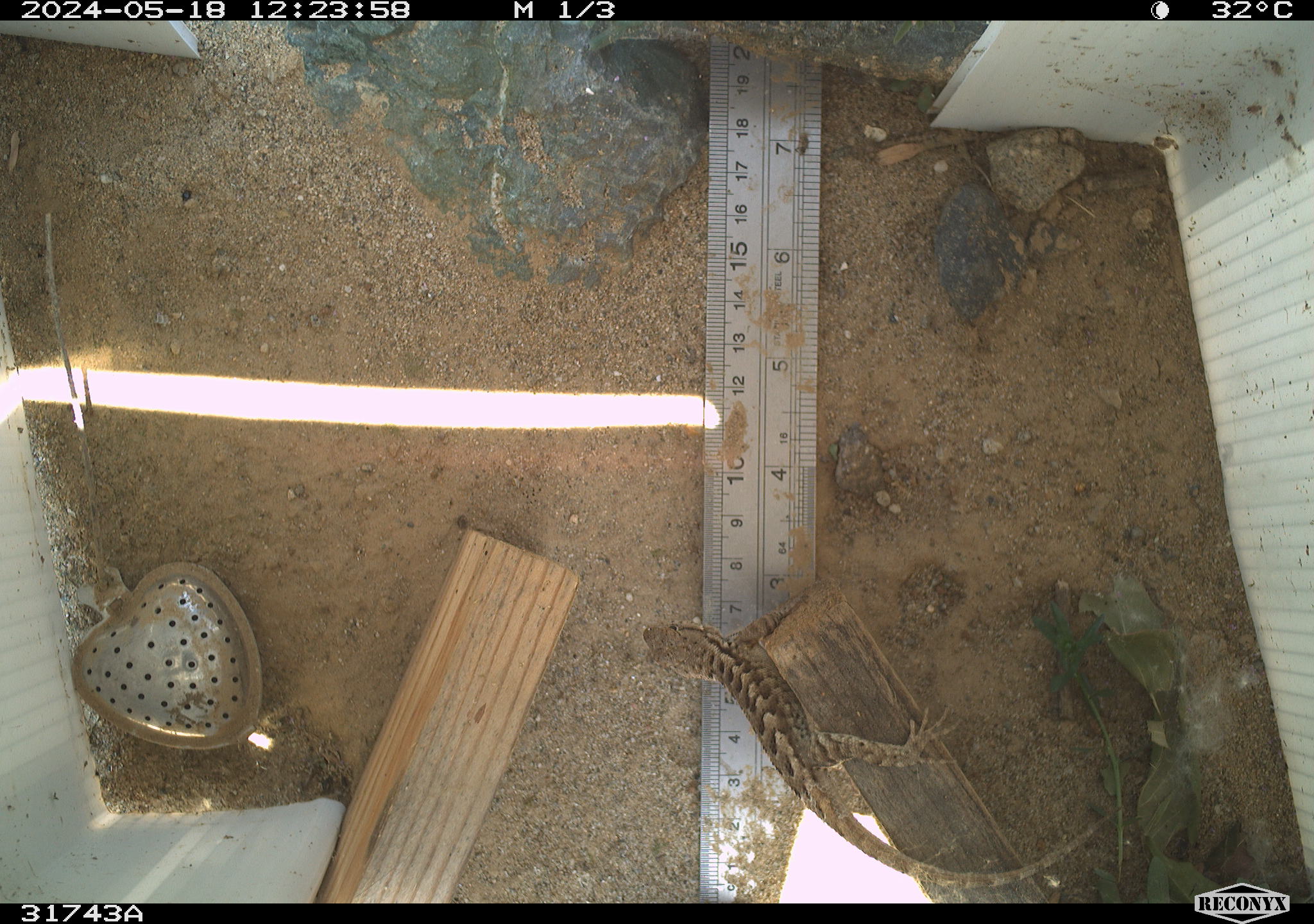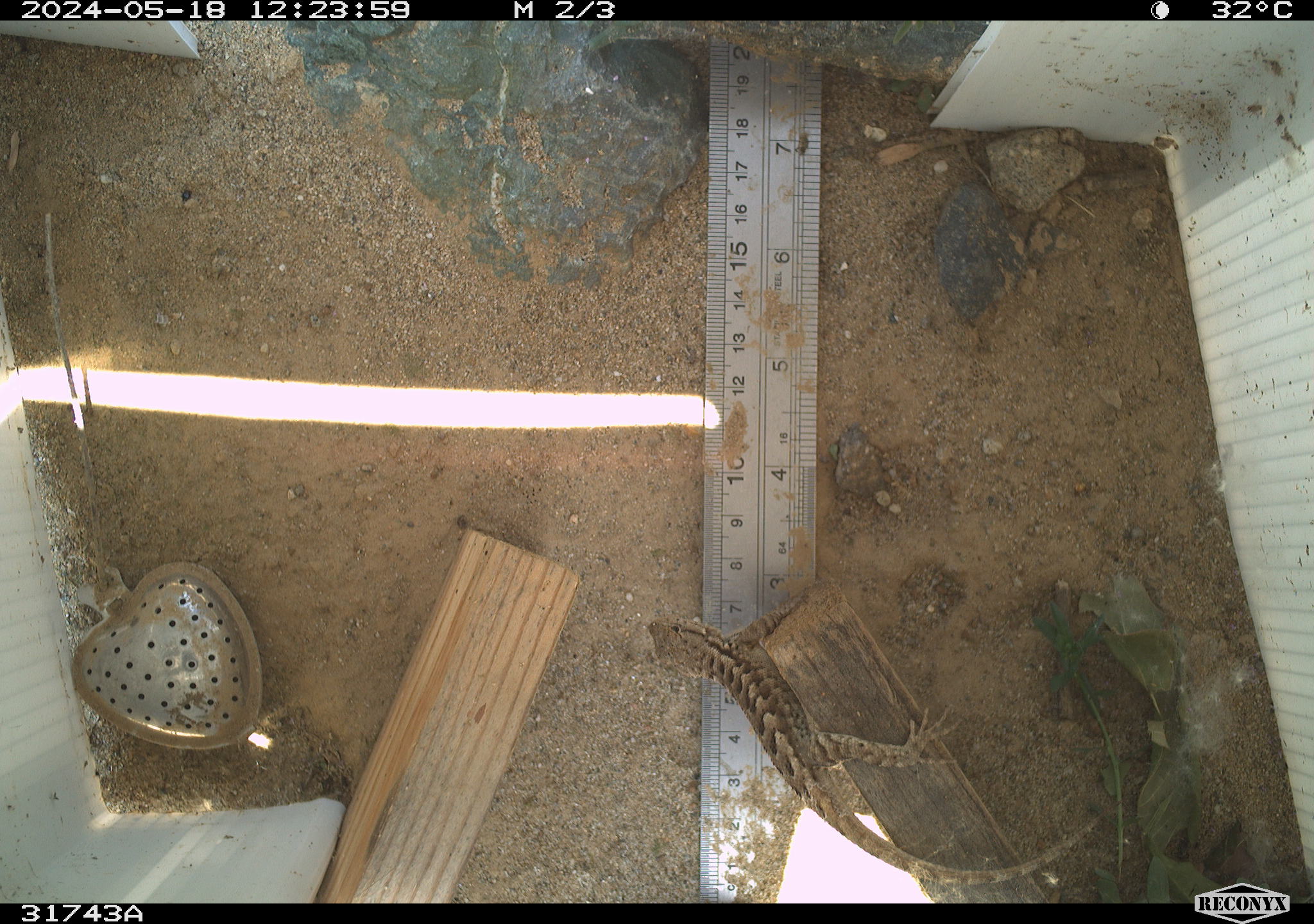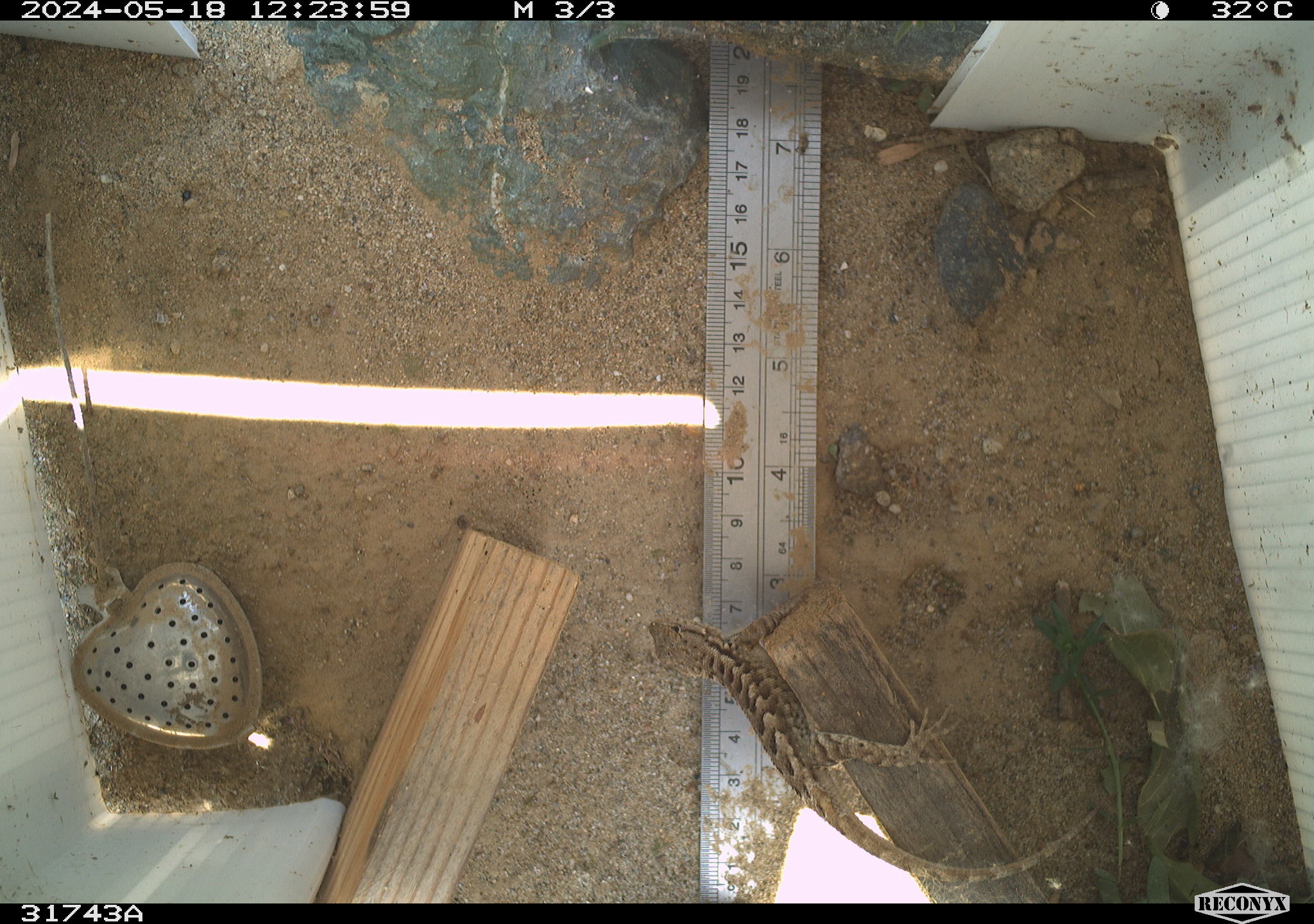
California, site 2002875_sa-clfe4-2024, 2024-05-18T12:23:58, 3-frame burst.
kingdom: Animalia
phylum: Chordata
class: Reptilia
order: Squamata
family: Phrynosomatidae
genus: Sceloporus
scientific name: Sceloporus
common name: spiny lizards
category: sceloporus species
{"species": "sceloporus species (spiny lizards) (Sceloporus)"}